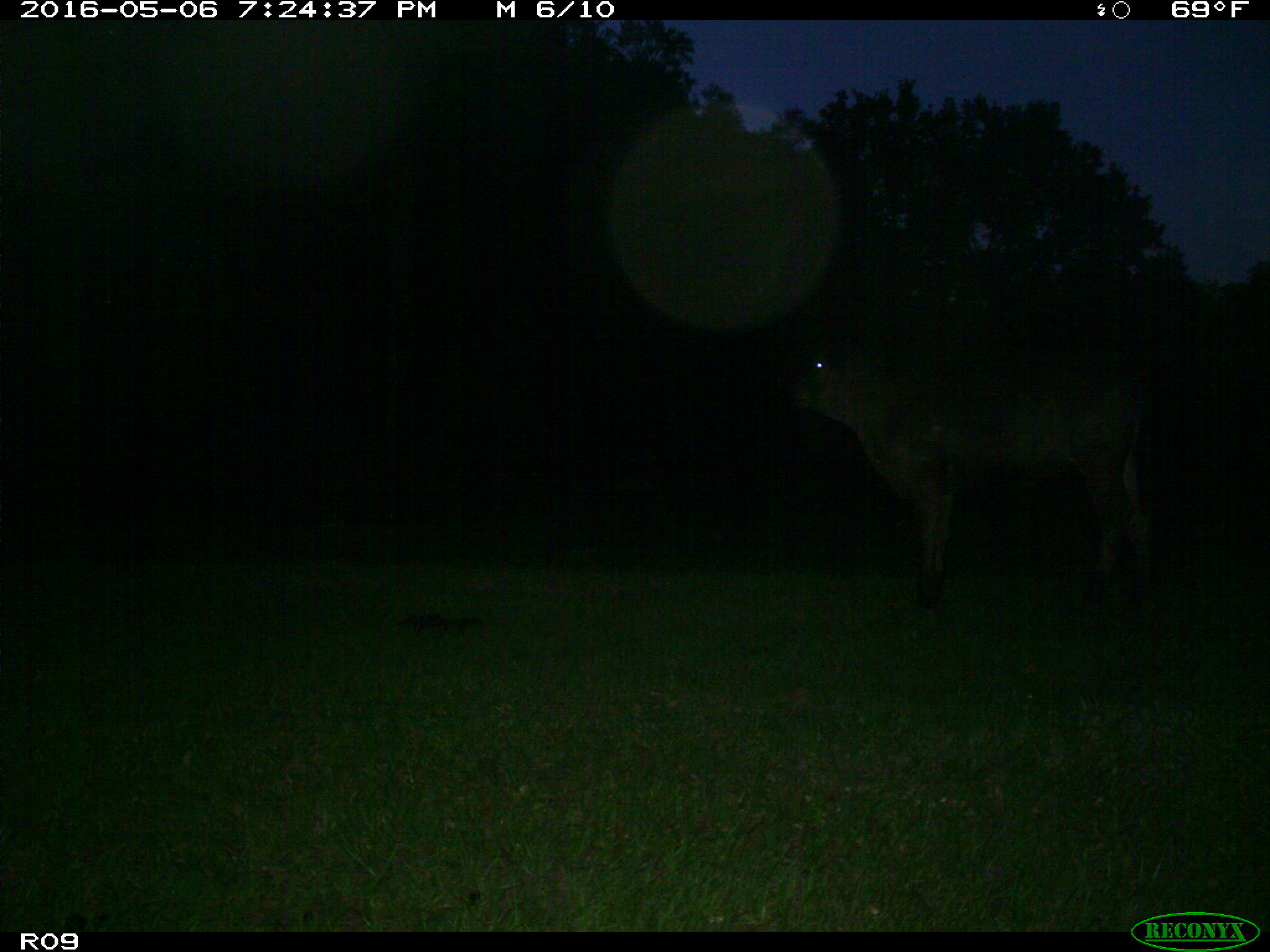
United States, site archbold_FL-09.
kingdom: Animalia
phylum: Chordata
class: Mammalia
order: Artiodactyla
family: Bovidae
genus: Bos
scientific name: Bos taurus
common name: domestic cow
Bos taurus (domestic cow).